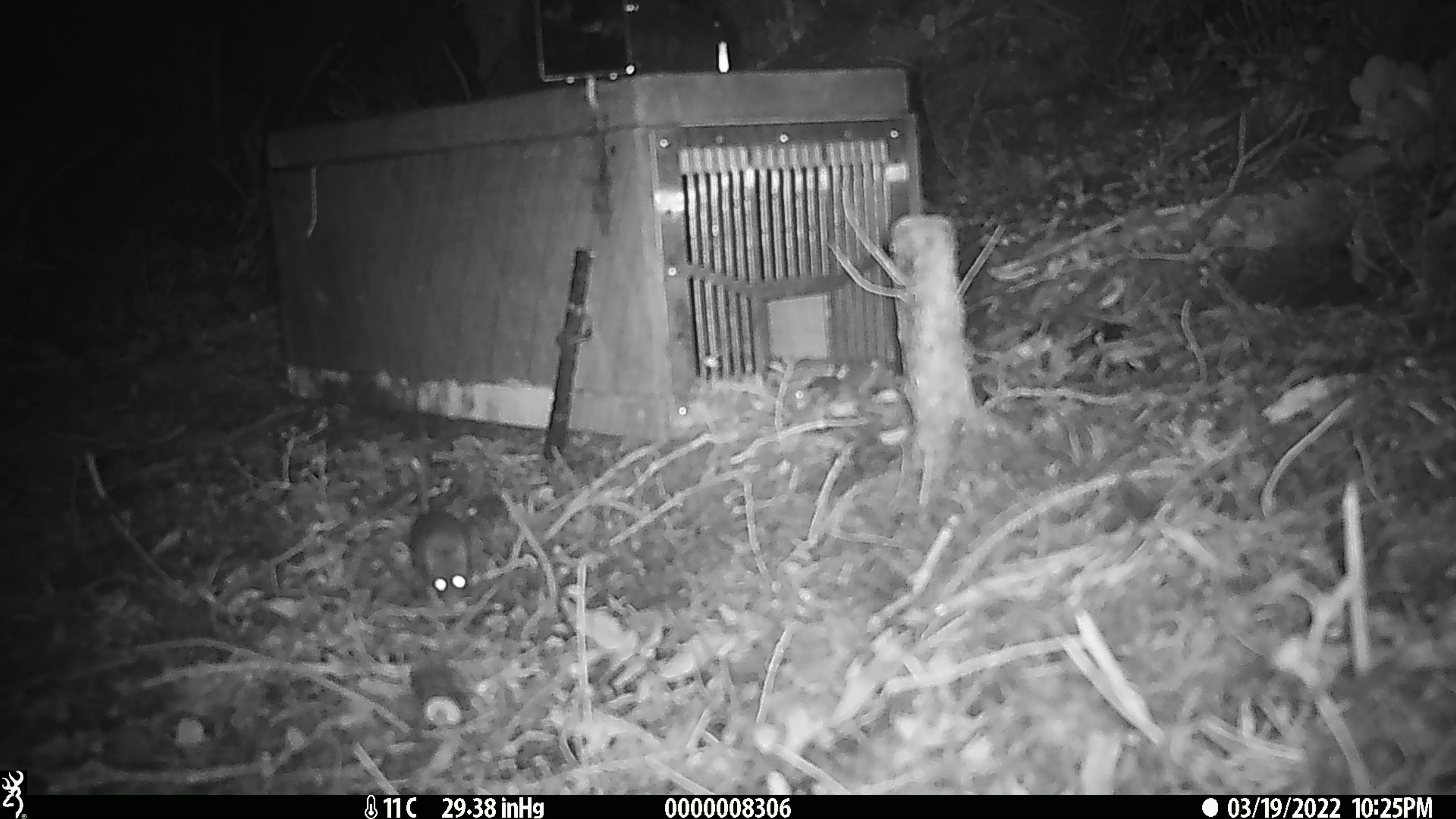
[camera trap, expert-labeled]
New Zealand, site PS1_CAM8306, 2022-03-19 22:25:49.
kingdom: Animalia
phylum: Chordata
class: Mammalia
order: Rodentia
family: Muridae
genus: Mus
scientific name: Mus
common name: mouse